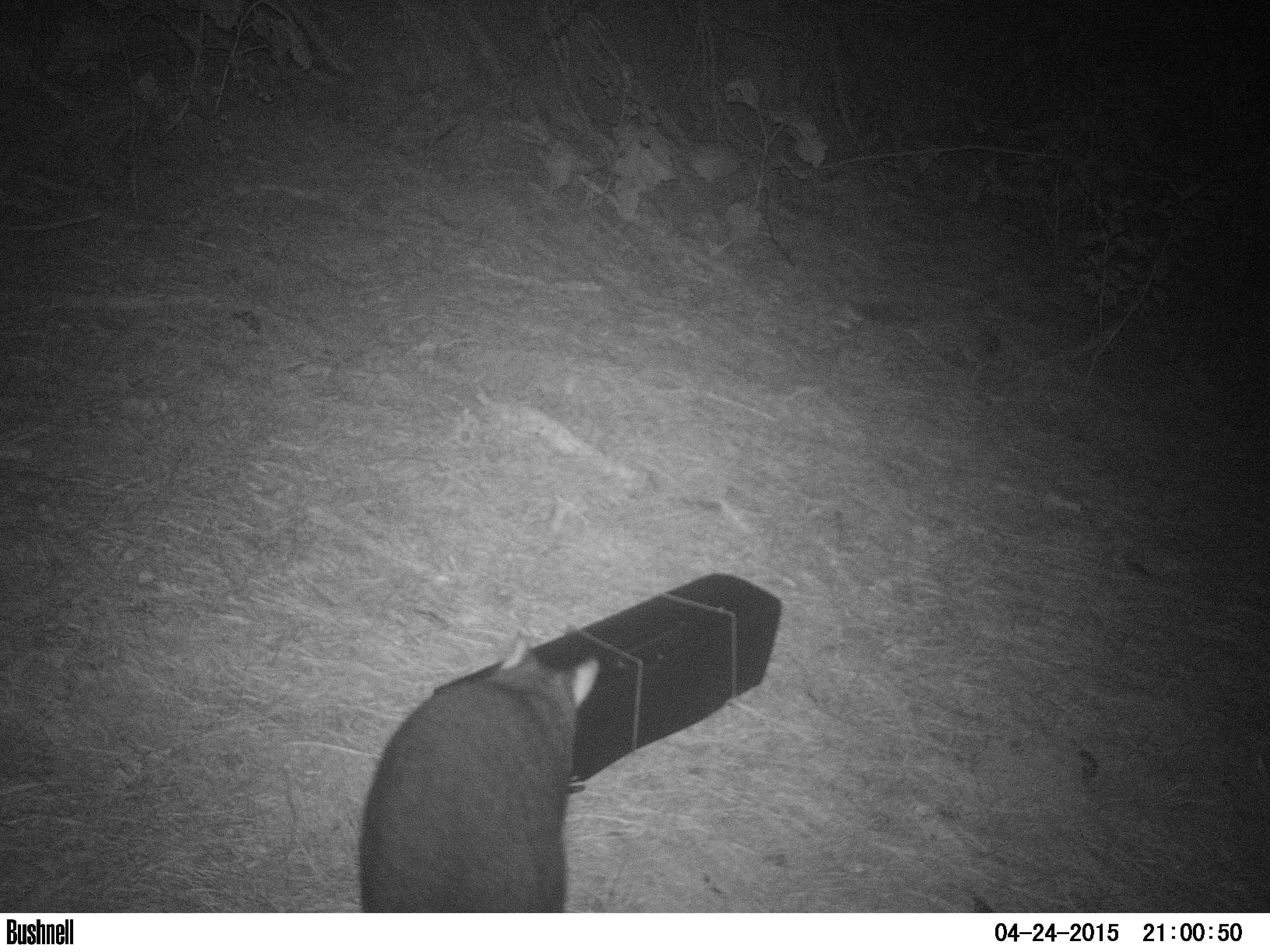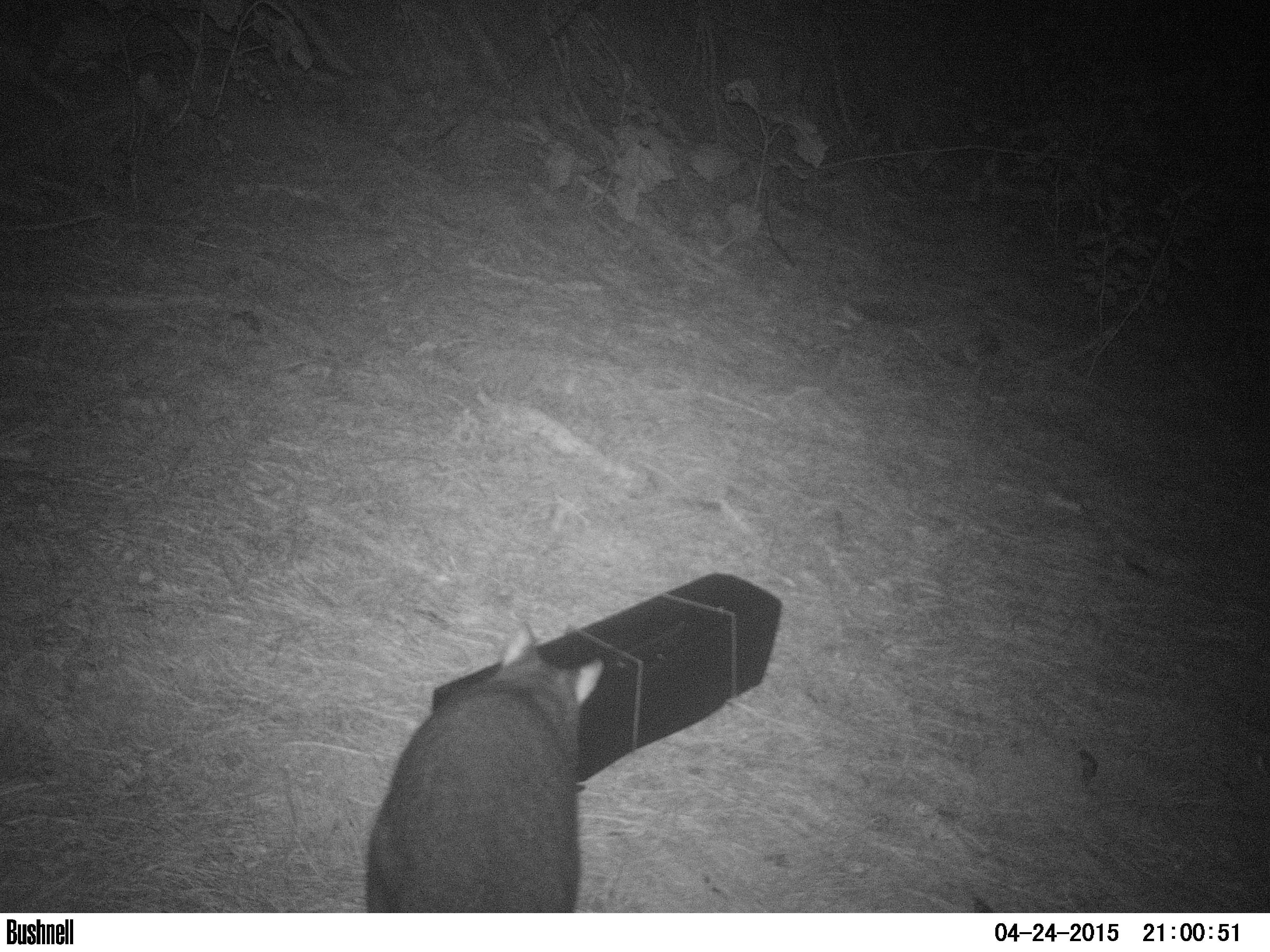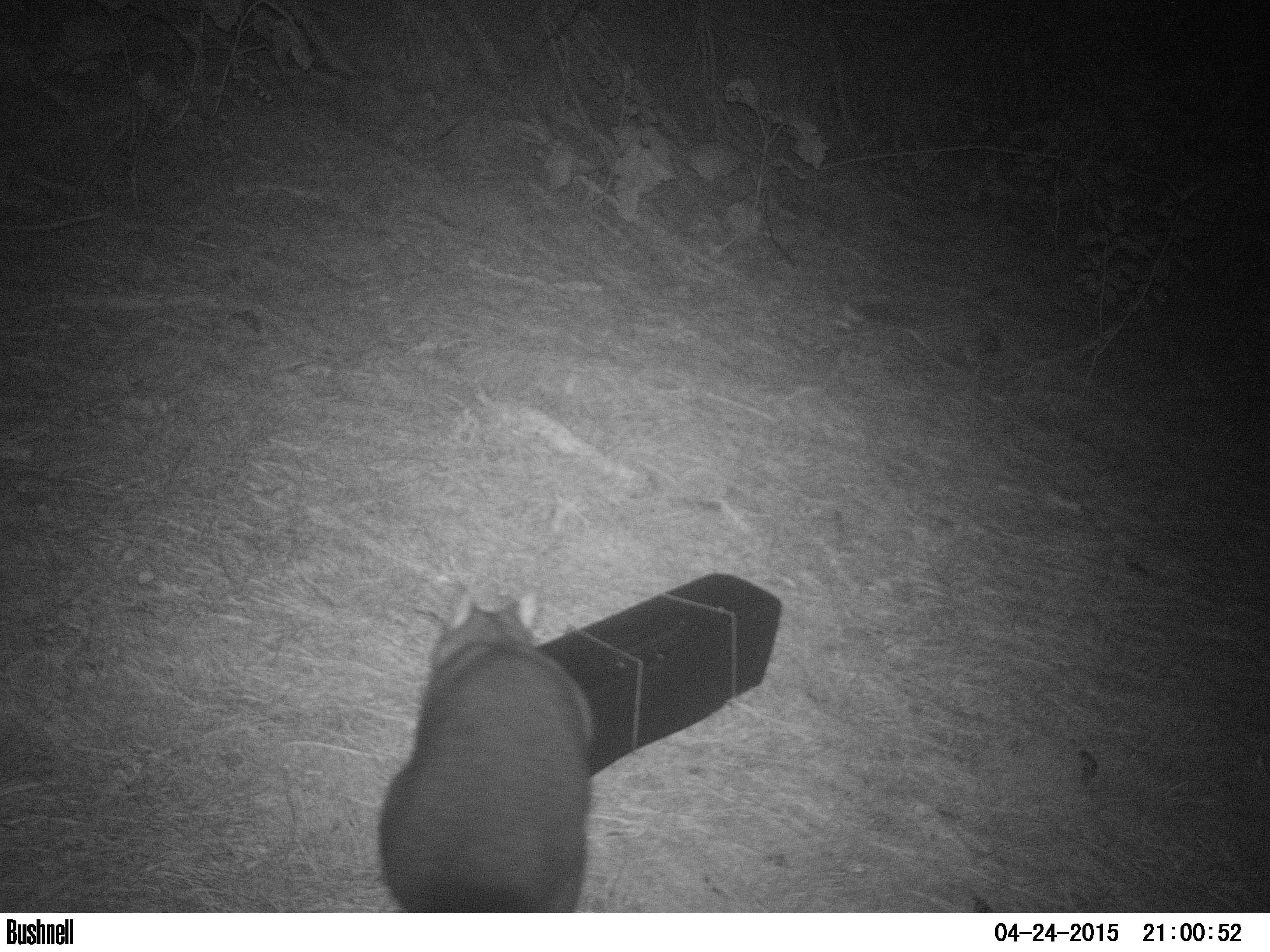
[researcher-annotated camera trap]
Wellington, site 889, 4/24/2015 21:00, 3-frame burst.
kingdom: Animalia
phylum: Chordata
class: Mammalia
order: Didelphimorphia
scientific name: Didelphimorphia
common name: possum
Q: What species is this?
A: Possum (Didelphimorphia).